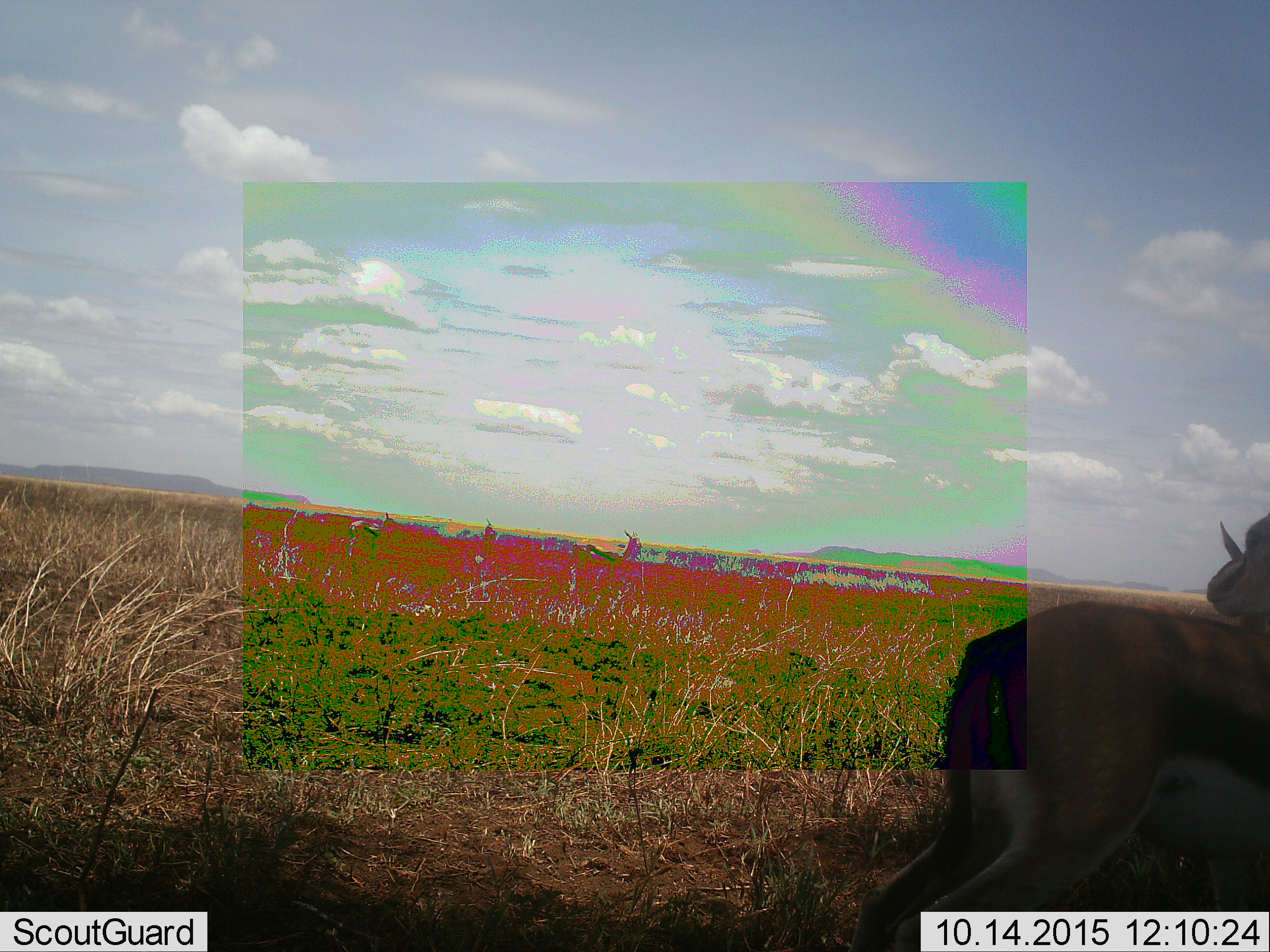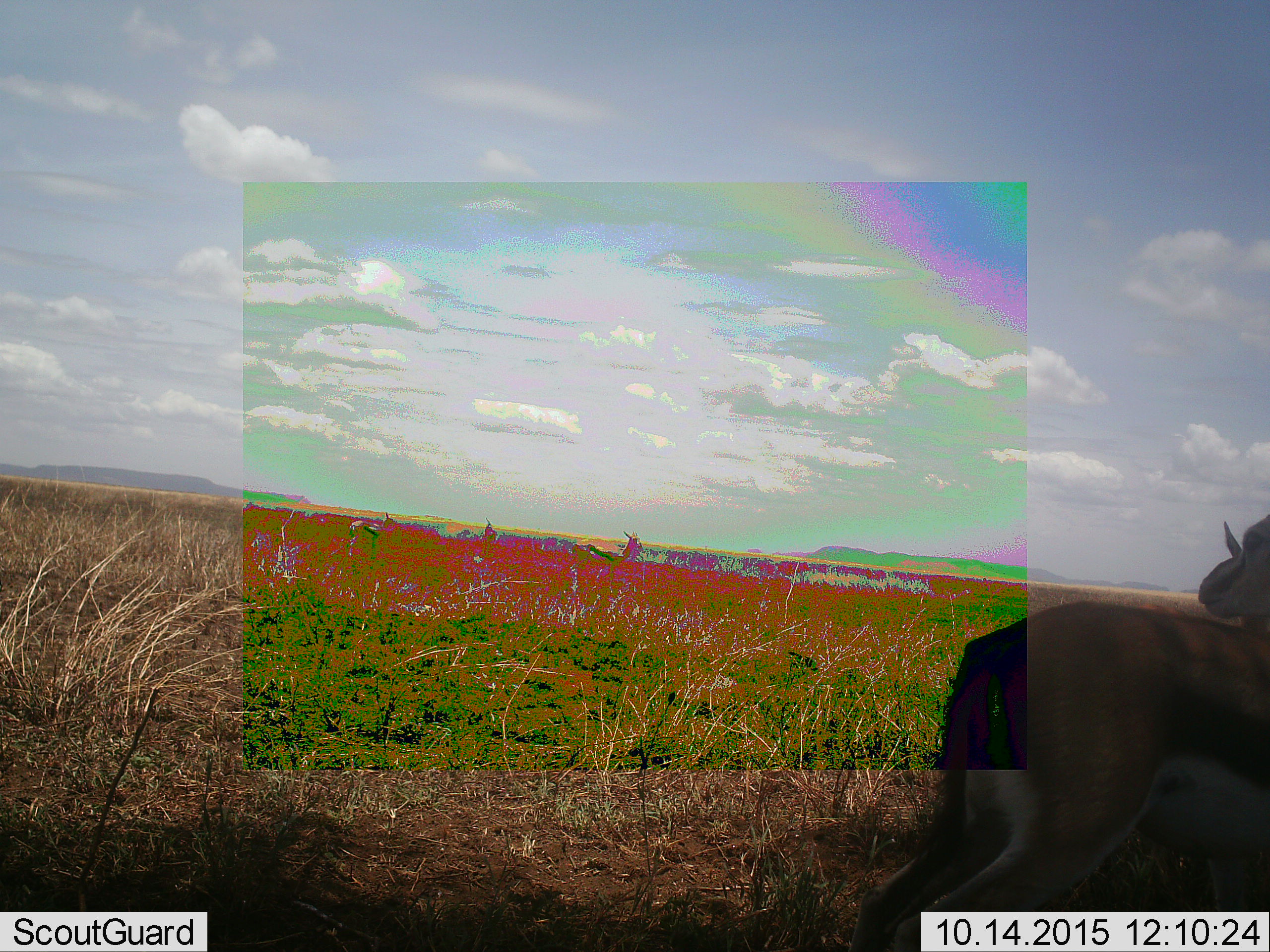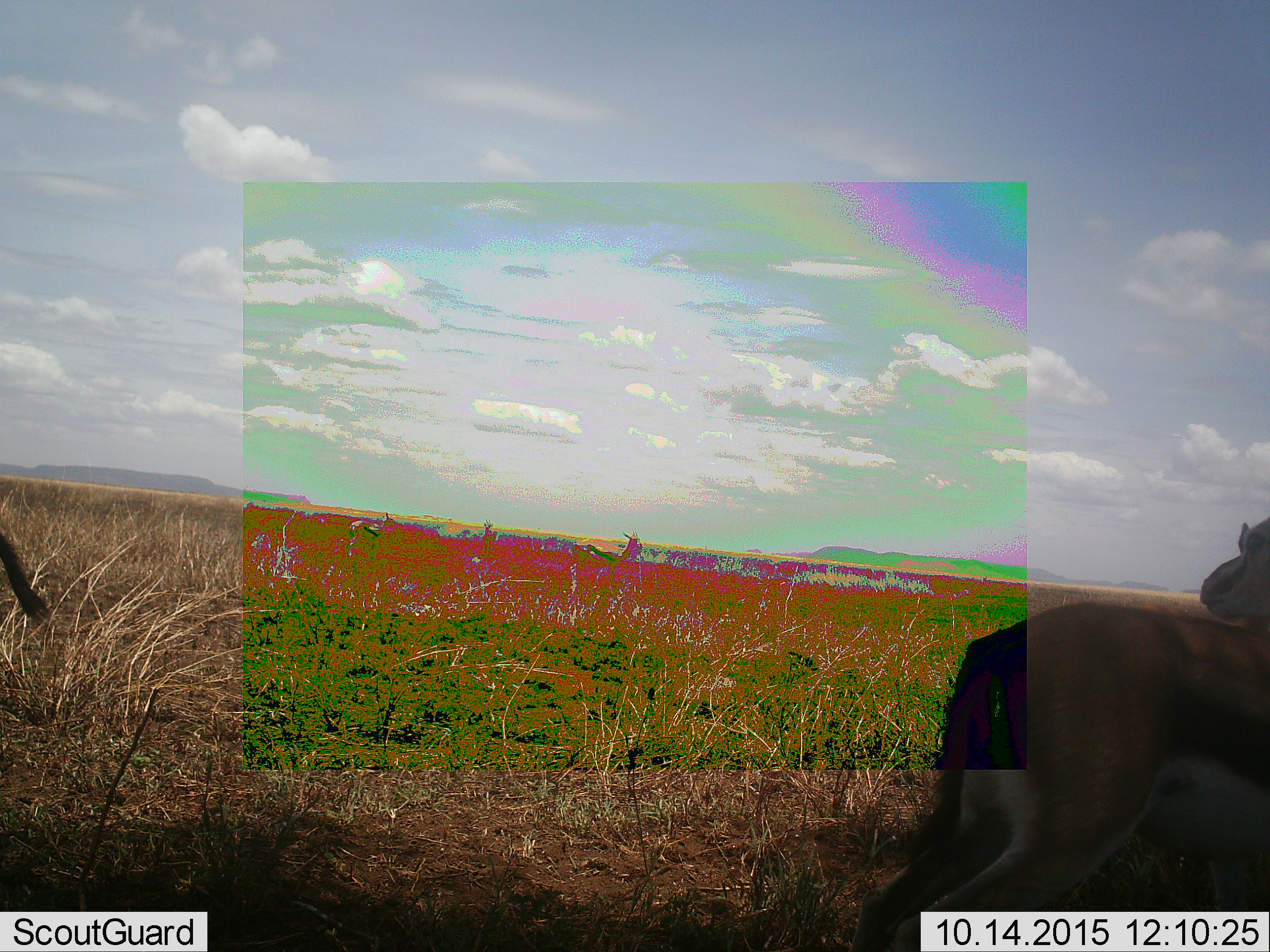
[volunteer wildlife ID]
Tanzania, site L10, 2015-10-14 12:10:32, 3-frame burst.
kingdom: Animalia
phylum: Chordata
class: Mammalia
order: Artiodactyla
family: Bovidae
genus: Eudorcas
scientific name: Eudorcas thomsonii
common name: thomson's gazelle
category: gazellethomsons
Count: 5.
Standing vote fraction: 100%.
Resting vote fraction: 14%.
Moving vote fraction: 29%.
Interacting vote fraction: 0%.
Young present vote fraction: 14%.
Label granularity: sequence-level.